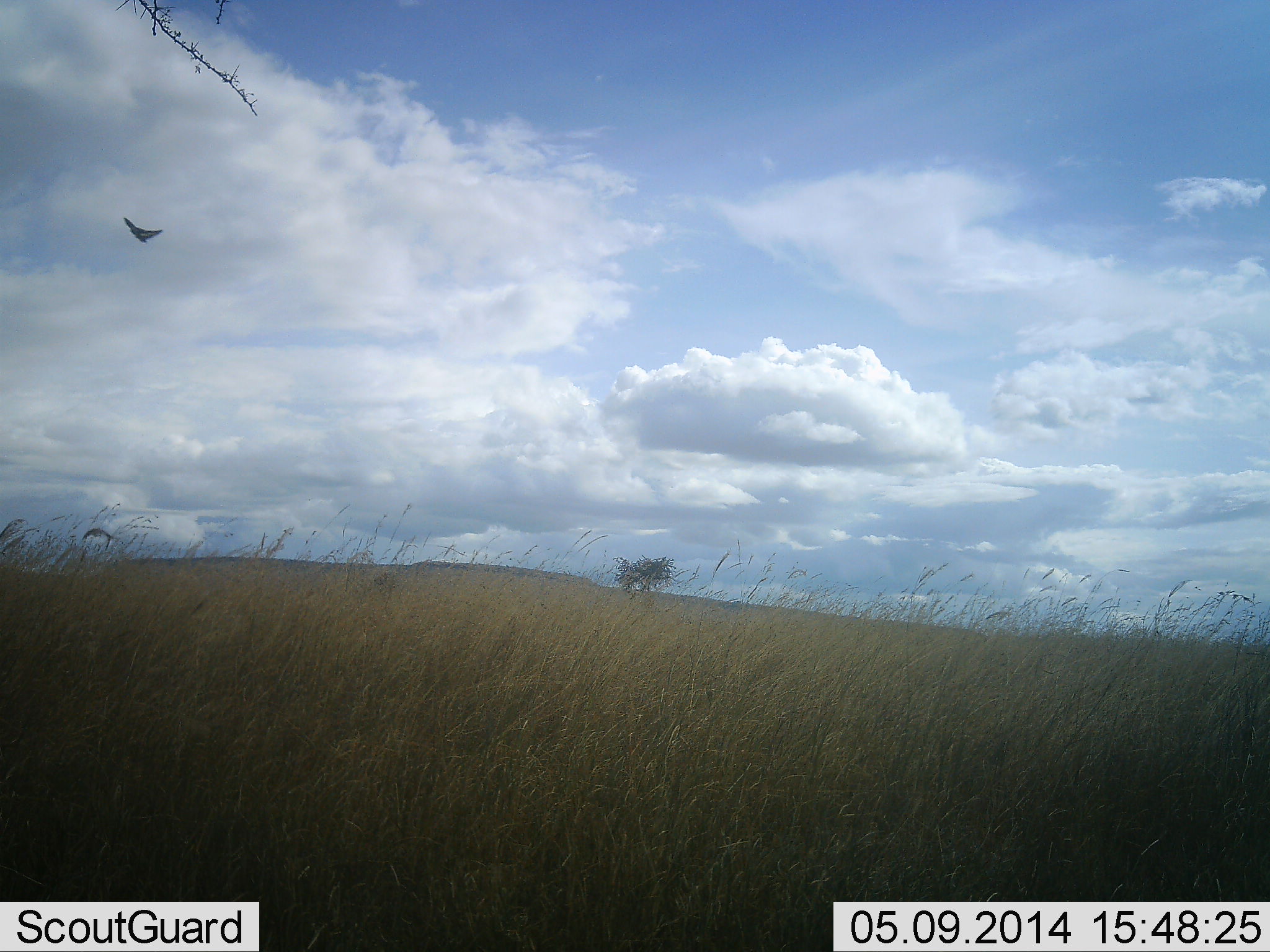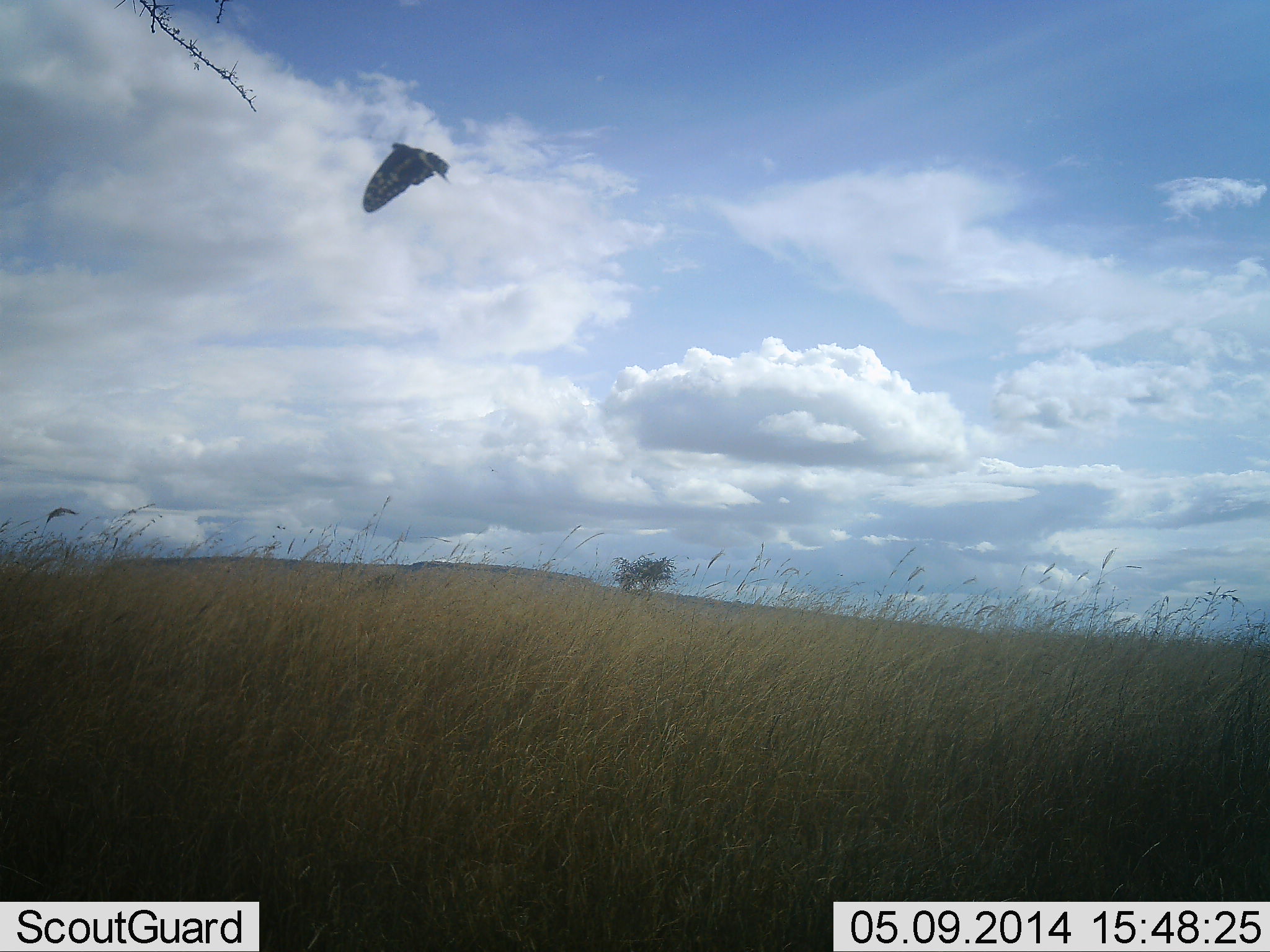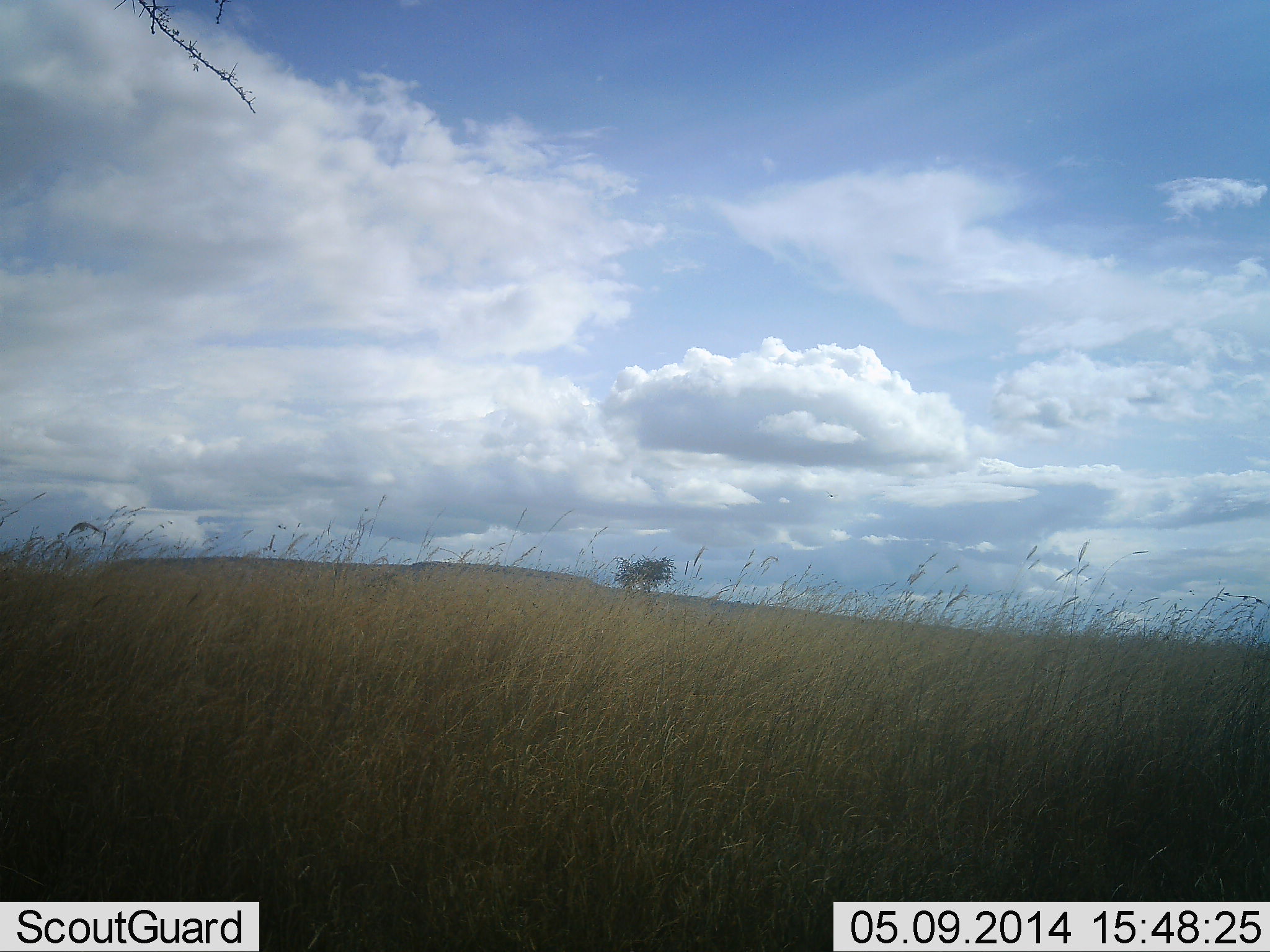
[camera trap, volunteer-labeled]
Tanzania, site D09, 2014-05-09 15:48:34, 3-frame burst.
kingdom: Animalia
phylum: Arthropoda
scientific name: Arthropoda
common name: arthropods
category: insectspider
Insectspider (arthropods) (Arthropoda), count 1. Behavior (volunteer vote fractions): standing 0%, resting 0%, moving 100%, interacting 0%. Young present (vote fraction): 0%. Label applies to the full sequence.